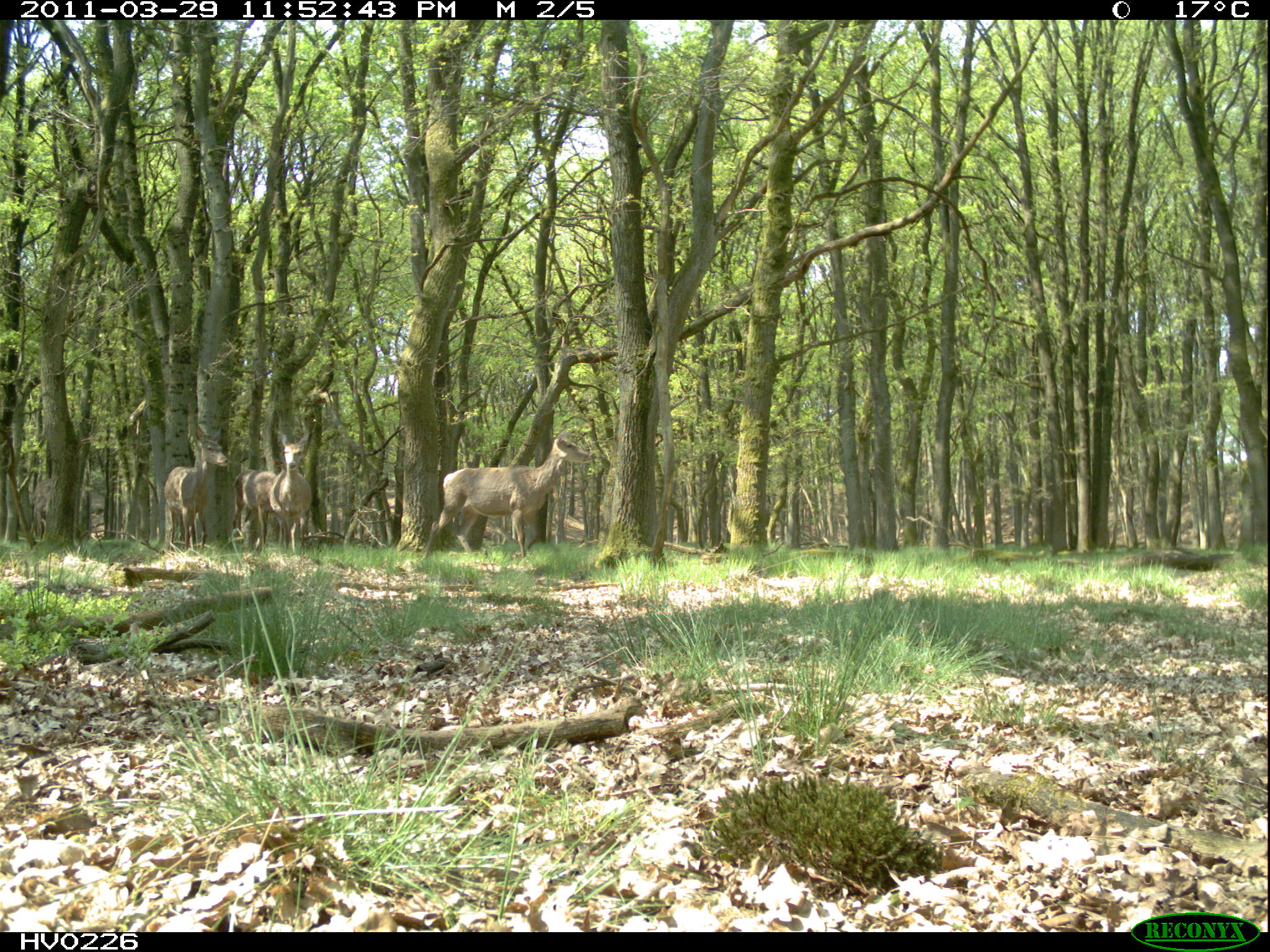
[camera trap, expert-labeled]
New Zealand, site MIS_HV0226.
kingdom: Animalia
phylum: Chordata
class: Mammalia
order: Artiodactyla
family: Cervidae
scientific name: Cervidae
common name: deer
Deer (Cervidae).